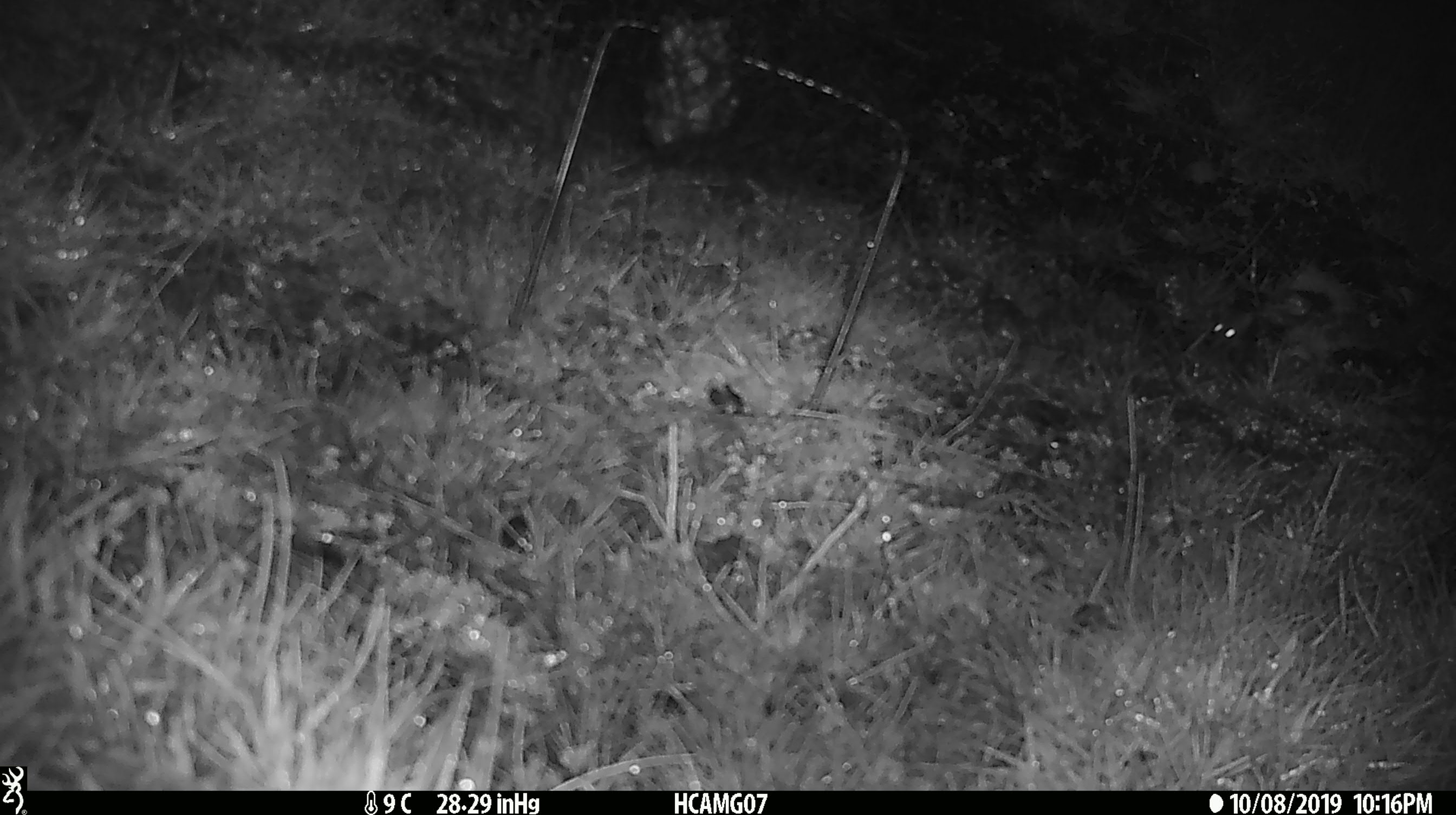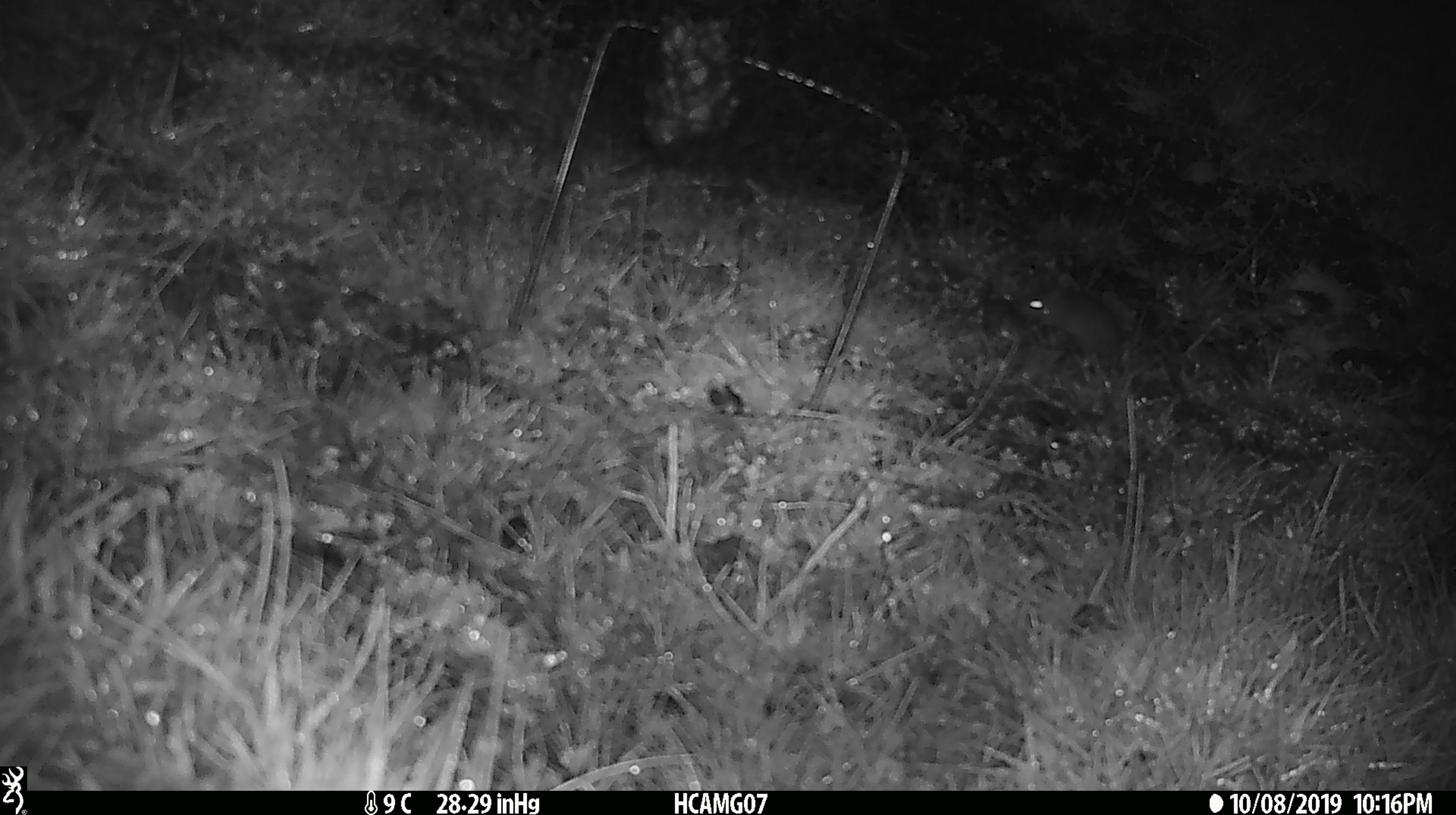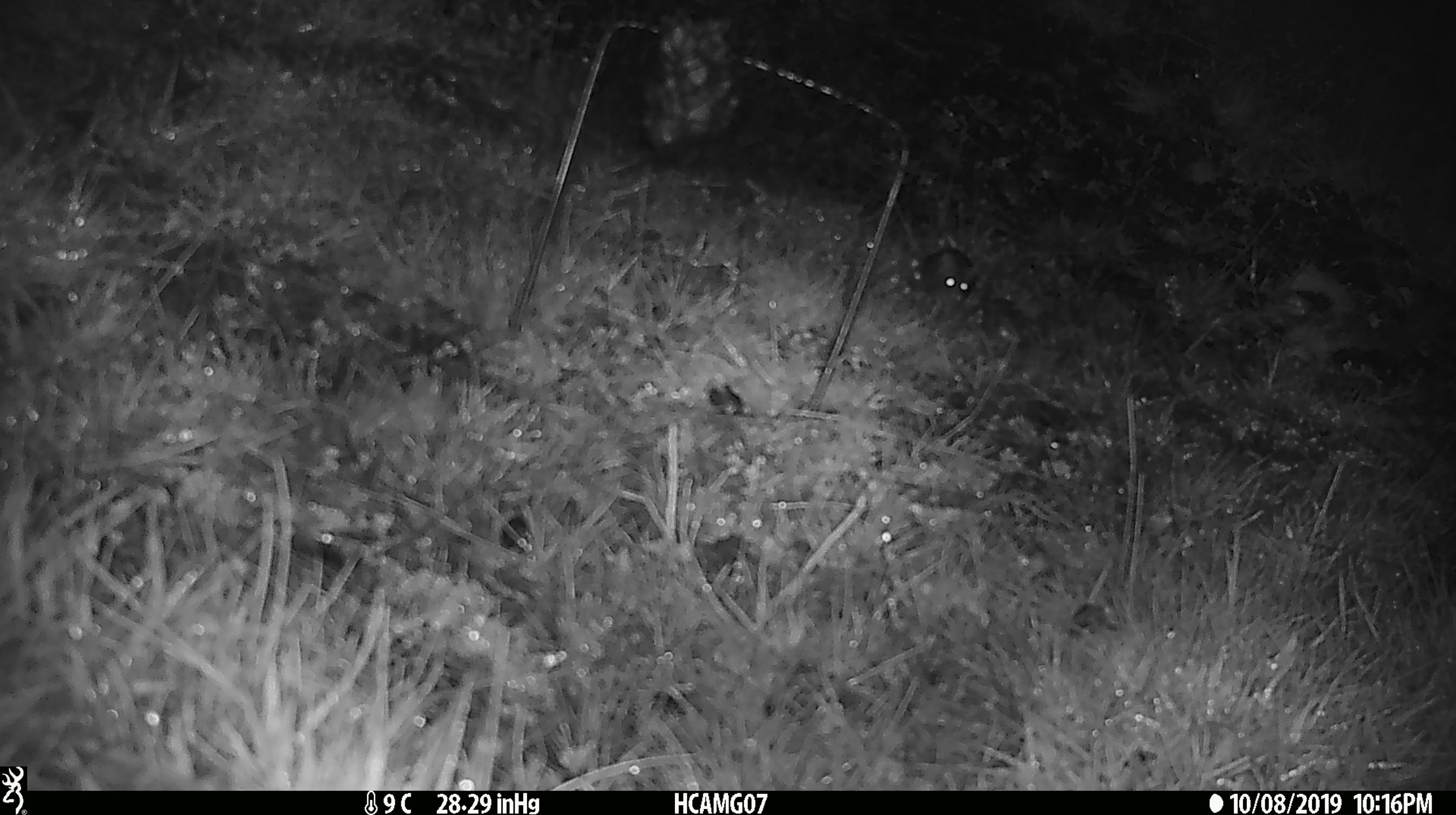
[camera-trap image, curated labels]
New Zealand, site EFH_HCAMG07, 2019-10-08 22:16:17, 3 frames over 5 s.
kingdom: Animalia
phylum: Chordata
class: Mammalia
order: Rodentia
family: Muridae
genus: Mus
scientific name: Mus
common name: mouse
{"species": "mouse (Mus)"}